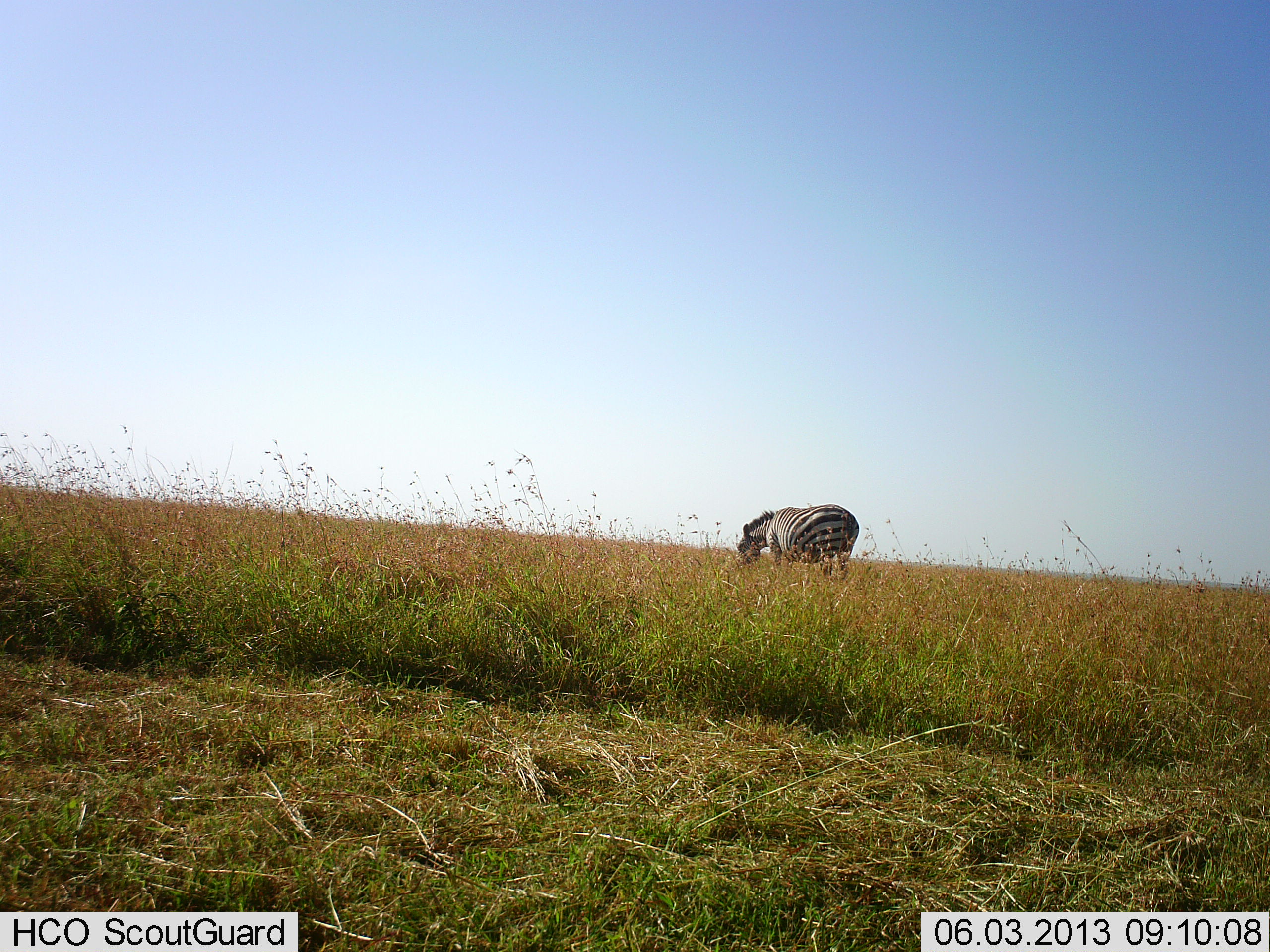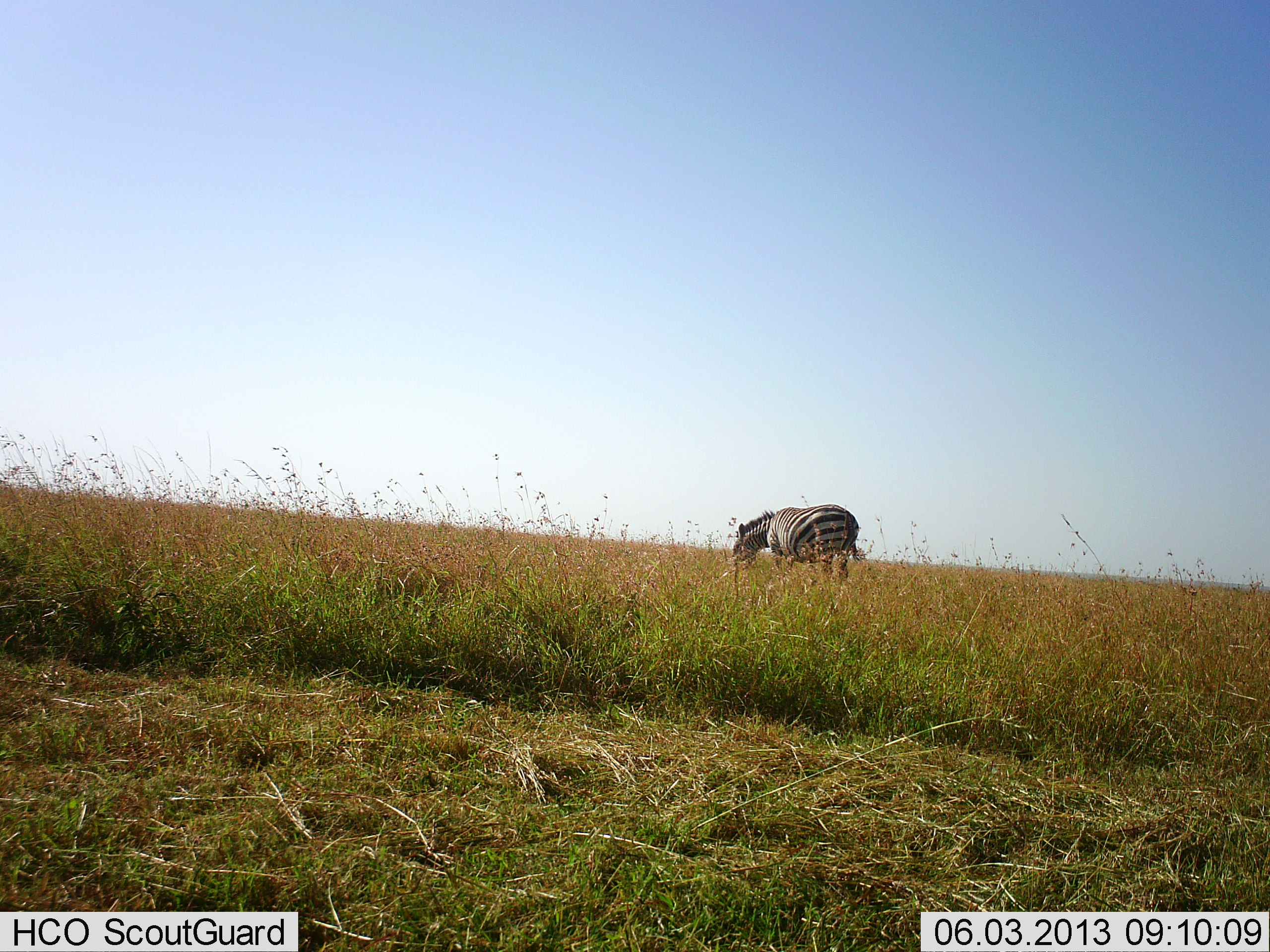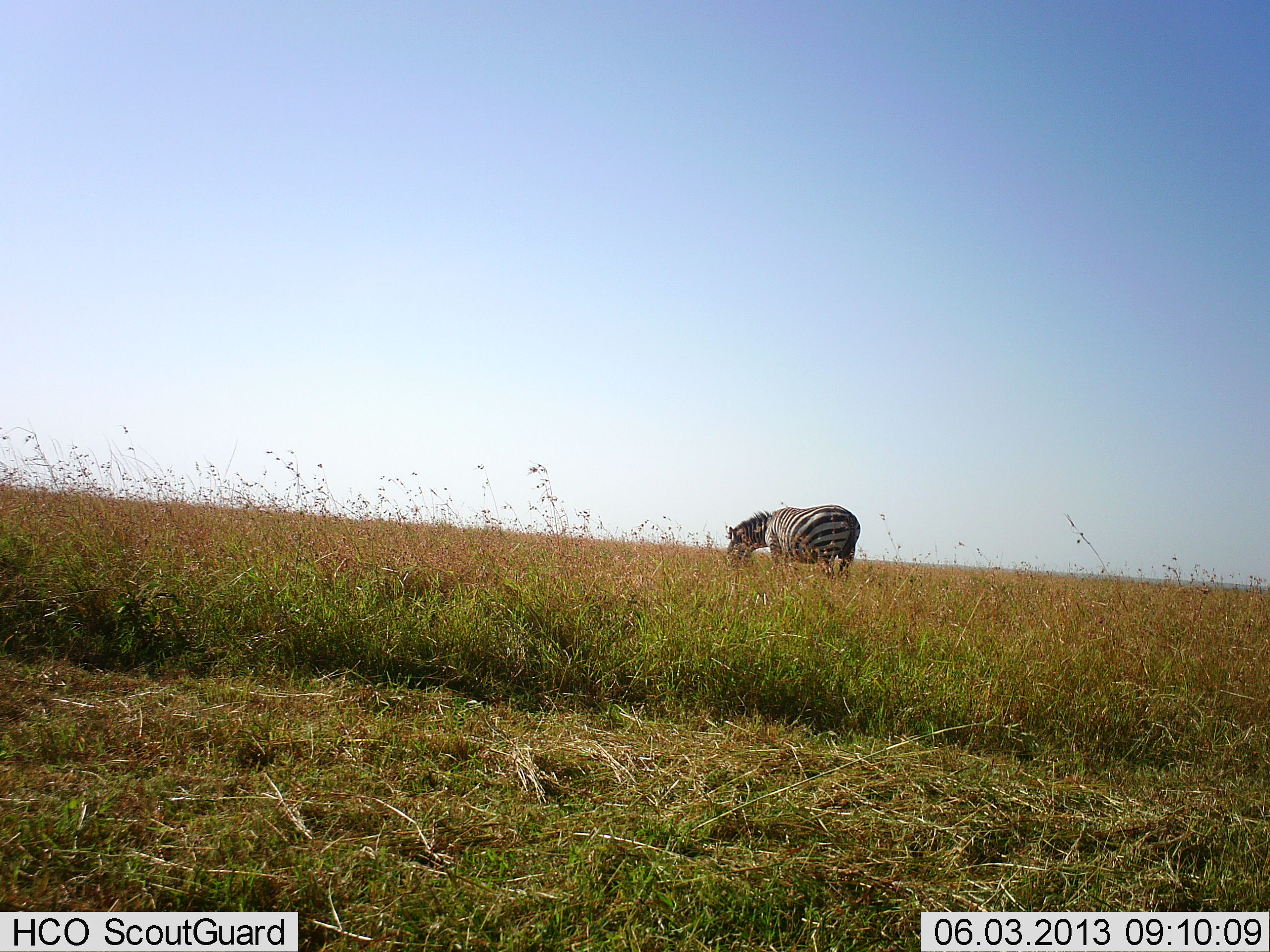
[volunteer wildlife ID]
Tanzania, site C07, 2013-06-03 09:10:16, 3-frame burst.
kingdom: Animalia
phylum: Chordata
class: Mammalia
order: Perissodactyla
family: Equidae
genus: Equus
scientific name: Equus quagga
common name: plains zebra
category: zebra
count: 1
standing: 10%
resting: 0%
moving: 0%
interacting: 0%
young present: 0%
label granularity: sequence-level